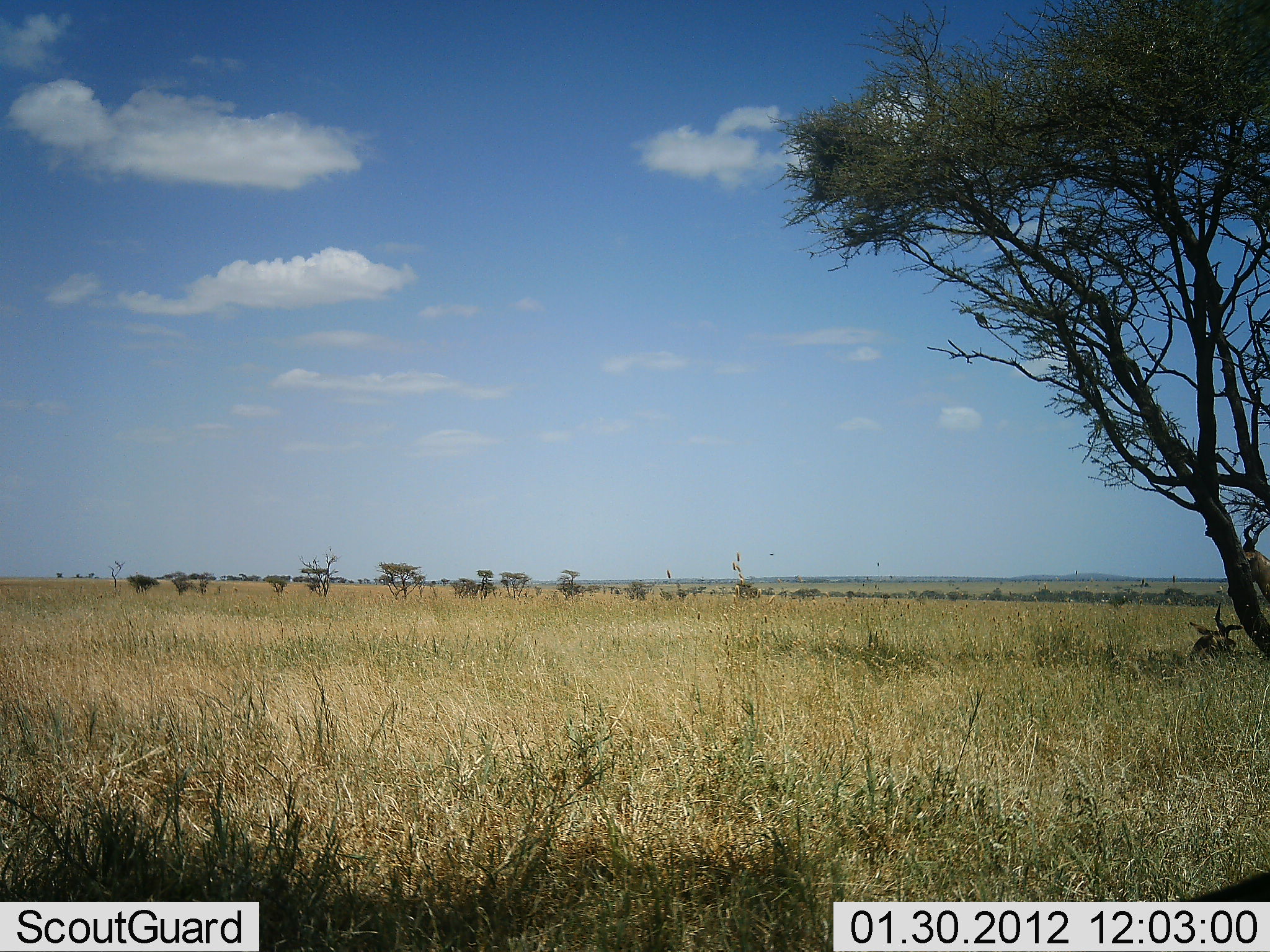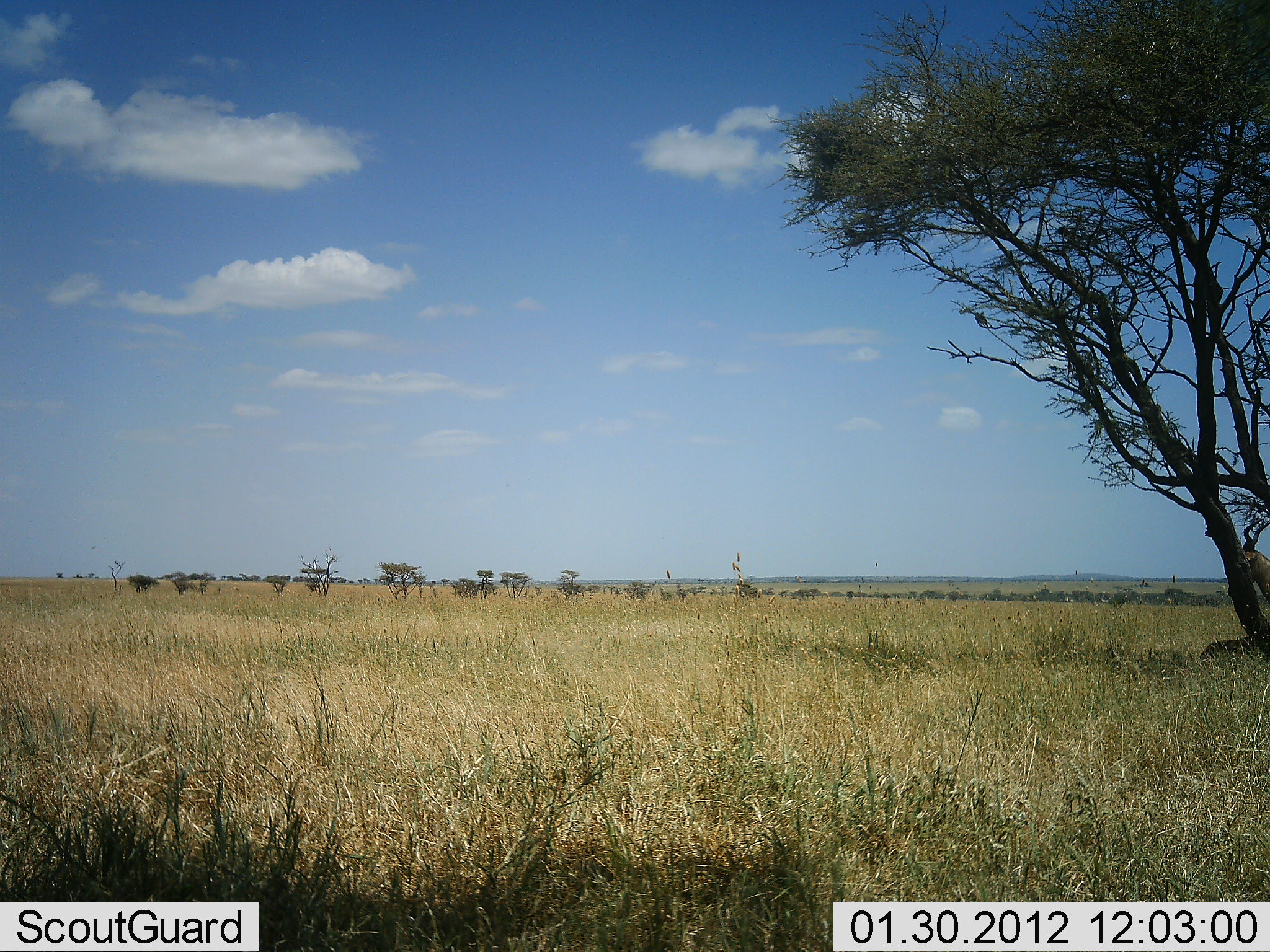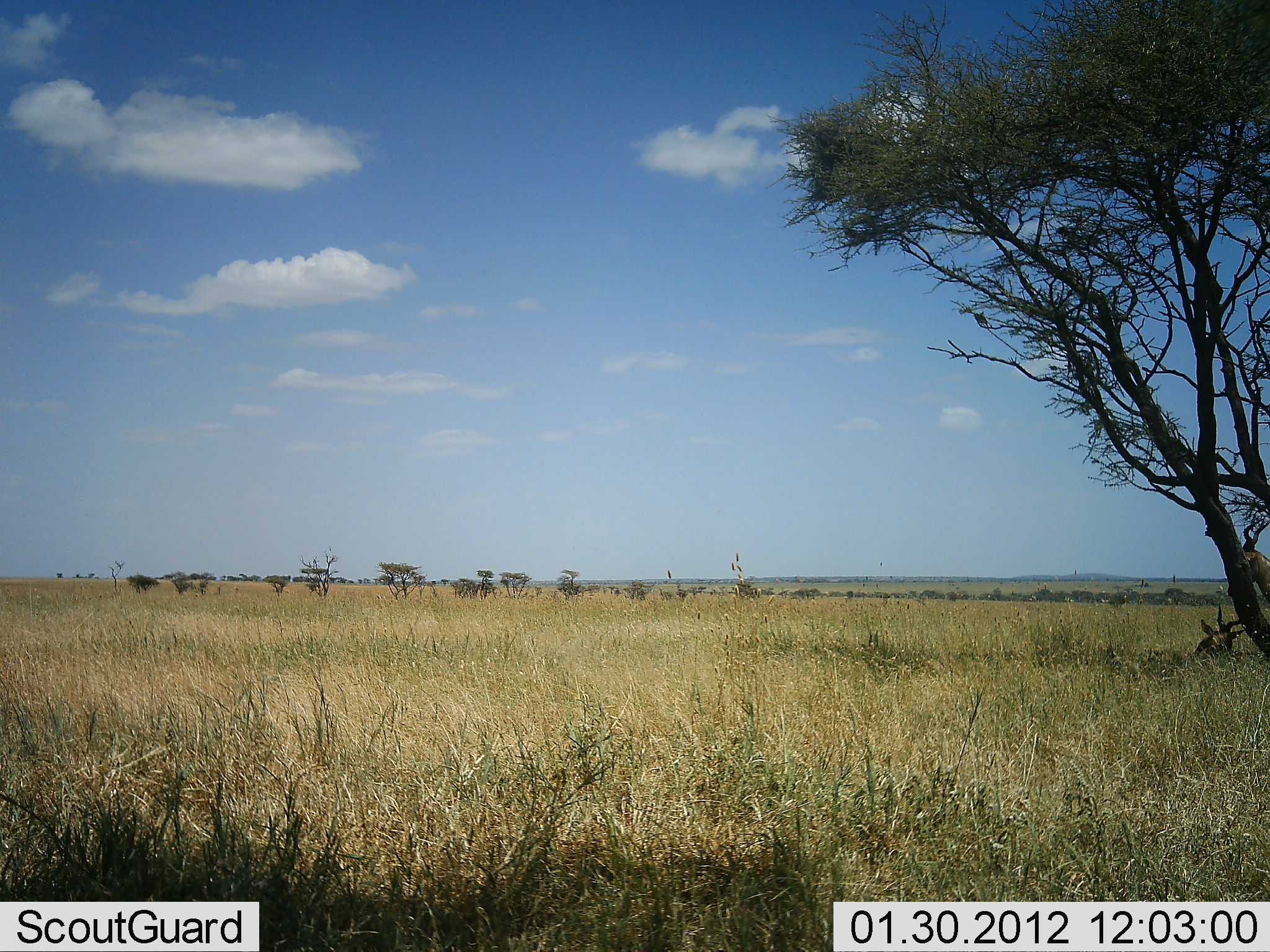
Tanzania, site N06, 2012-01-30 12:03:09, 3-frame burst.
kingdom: Animalia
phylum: Chordata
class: Mammalia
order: Artiodactyla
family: Bovidae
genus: Alcelaphus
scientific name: Alcelaphus buselaphus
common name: hartebeest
Hartebeest (Alcelaphus buselaphus), count 2. Behavior (volunteer vote fractions): standing 35%, resting 100%, moving 0%, interacting 0%. Young present (vote fraction): 0%. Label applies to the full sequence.